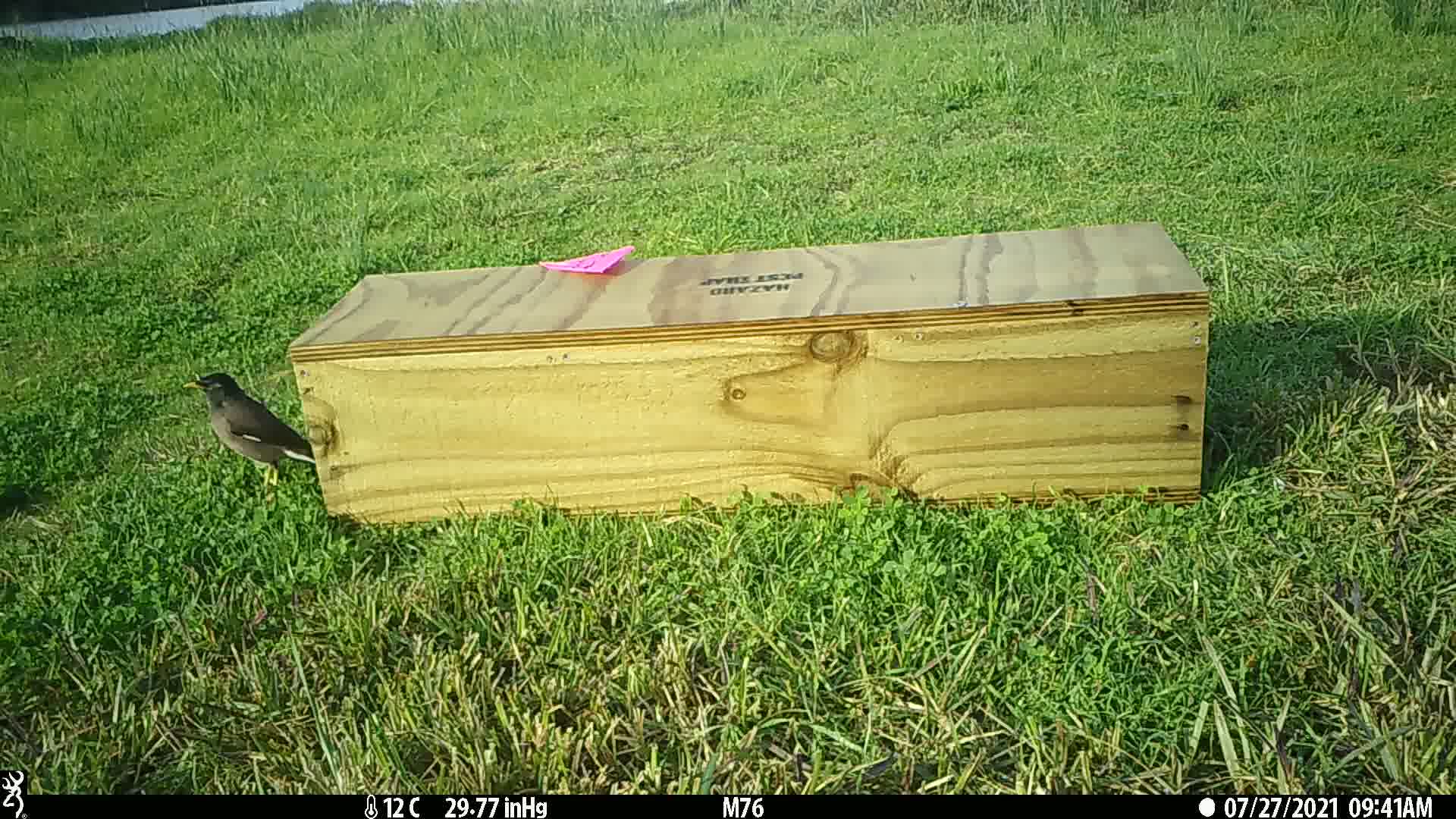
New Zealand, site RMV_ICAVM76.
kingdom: Animalia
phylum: Chordata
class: Aves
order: Passeriformes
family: Sturnidae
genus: Acridotheres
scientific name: Acridotheres tristis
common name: common myna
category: myna